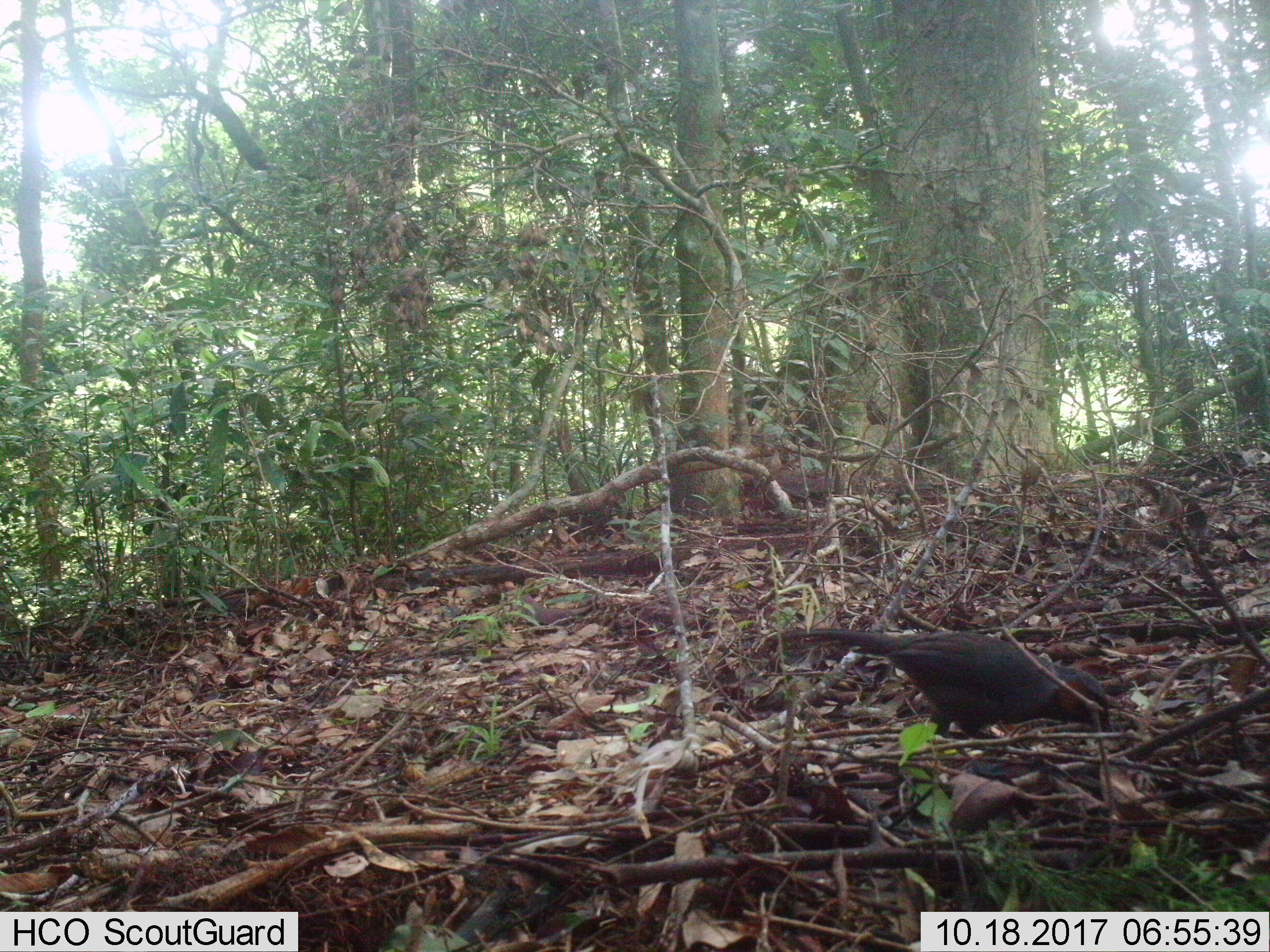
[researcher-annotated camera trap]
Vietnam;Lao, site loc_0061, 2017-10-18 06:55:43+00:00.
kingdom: Animalia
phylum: Chordata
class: Aves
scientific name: Aves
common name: bird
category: unidentified bird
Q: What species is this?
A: Unidentified bird (bird) (Aves).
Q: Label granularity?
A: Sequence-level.